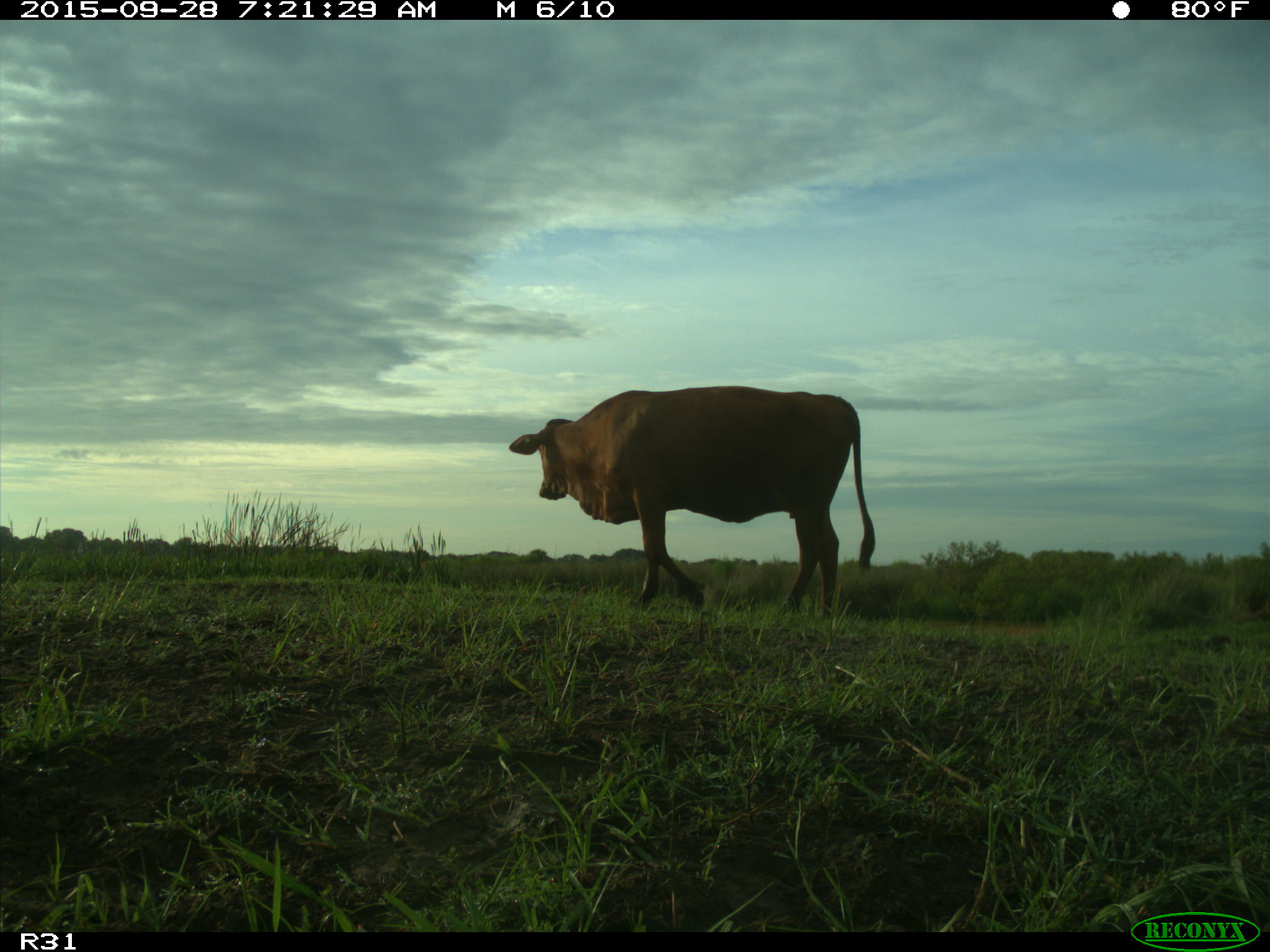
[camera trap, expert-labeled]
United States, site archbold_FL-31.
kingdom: Animalia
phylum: Chordata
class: Mammalia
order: Artiodactyla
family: Bovidae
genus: Bos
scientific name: Bos taurus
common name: domestic cow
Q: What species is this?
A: Bos taurus (domestic cow).